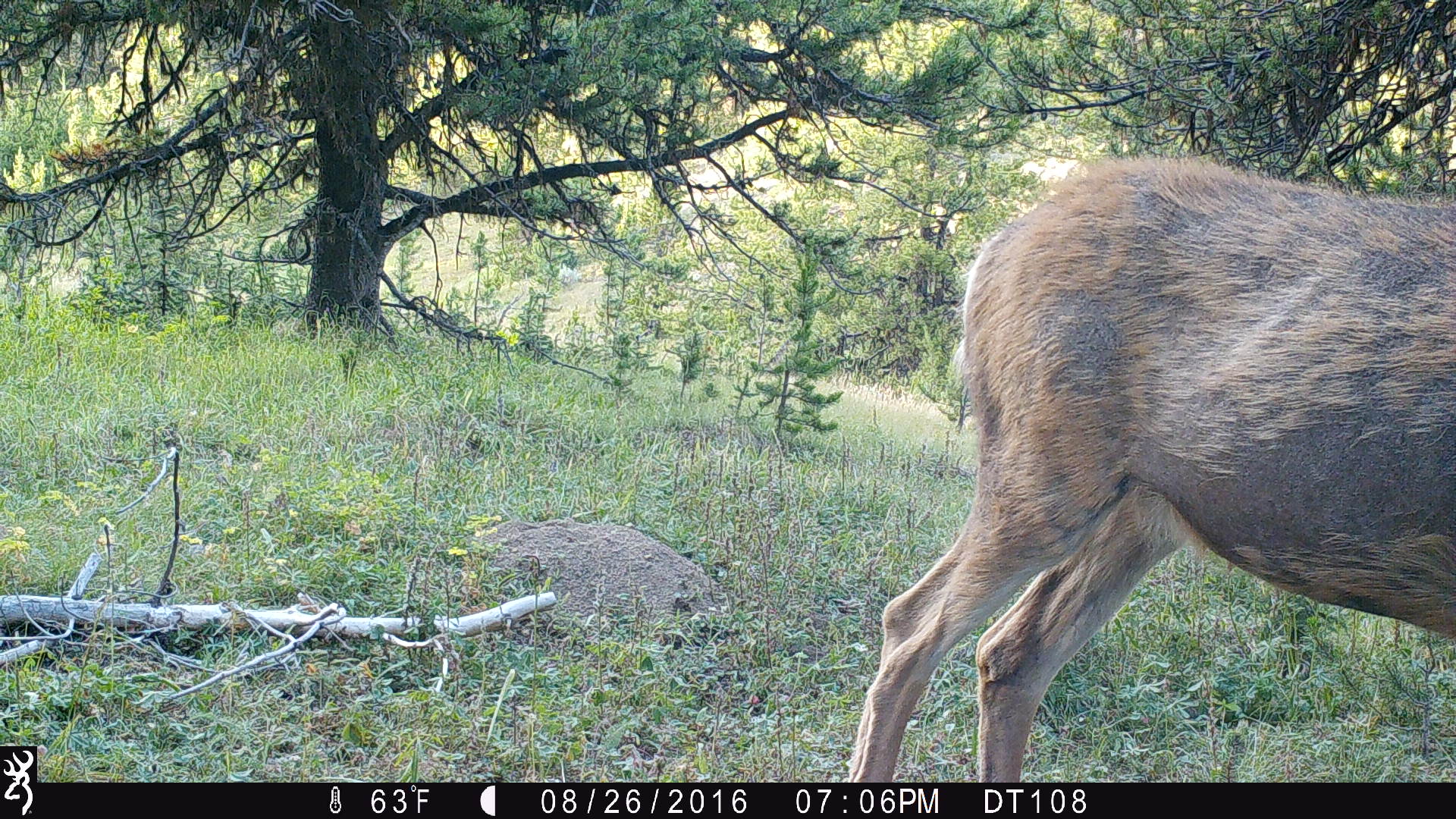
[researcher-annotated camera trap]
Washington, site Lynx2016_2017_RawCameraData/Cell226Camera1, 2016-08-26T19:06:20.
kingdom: Animalia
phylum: Chordata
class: Mammalia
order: Artiodactyla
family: Cervidae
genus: Odocoileus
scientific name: Odocoileus hemionus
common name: mule deer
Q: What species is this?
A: Odocoileus hemionus (mule deer).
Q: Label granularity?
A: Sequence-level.